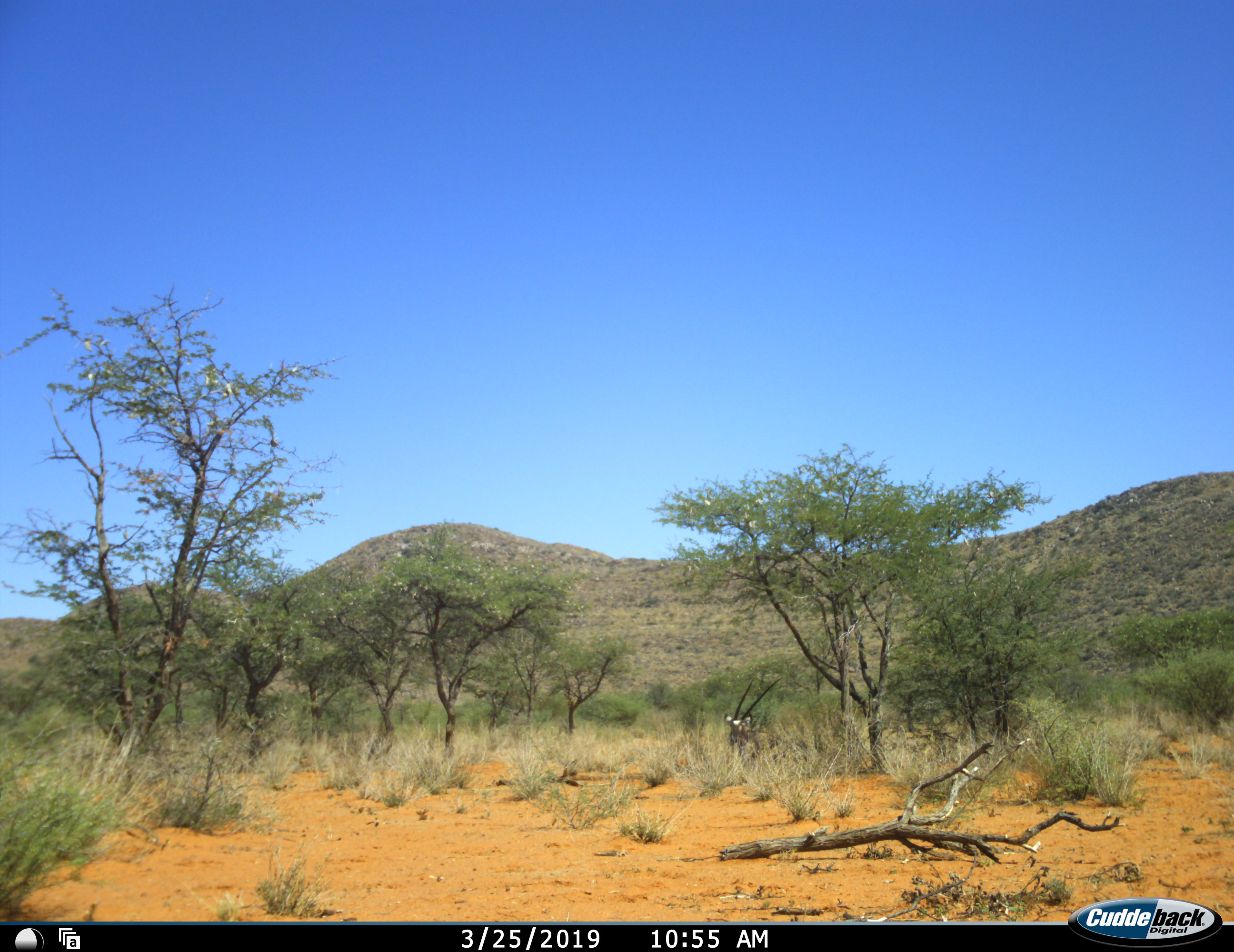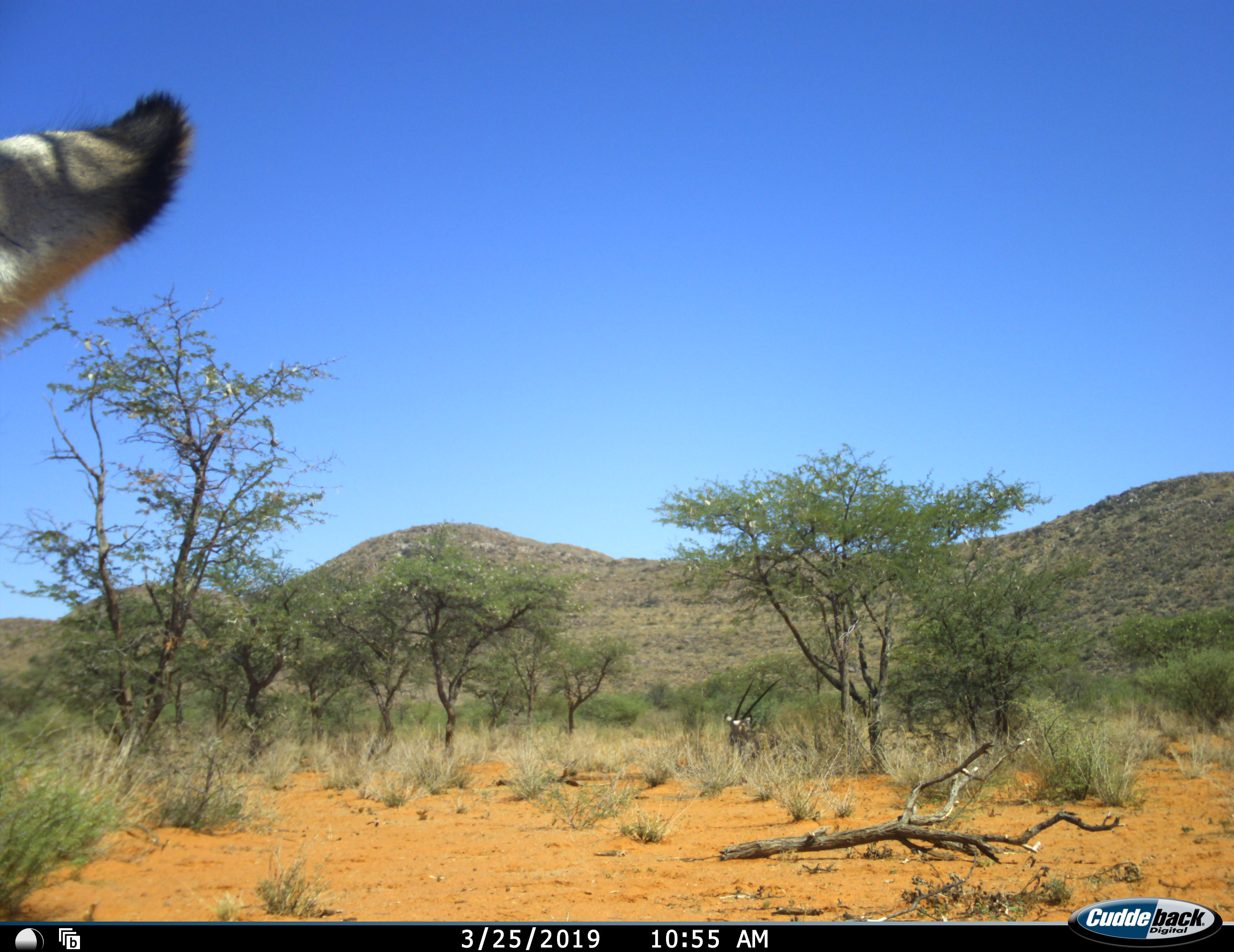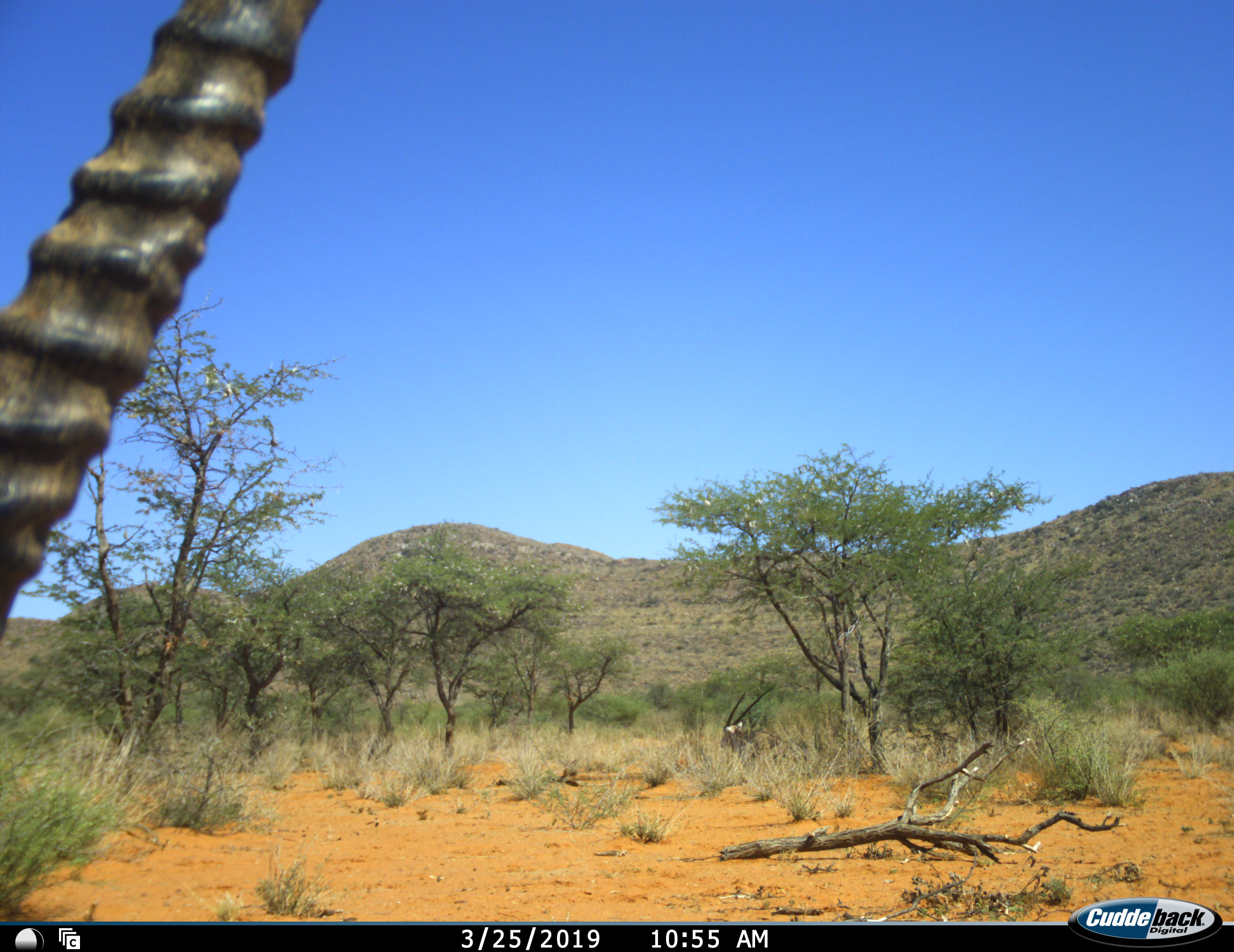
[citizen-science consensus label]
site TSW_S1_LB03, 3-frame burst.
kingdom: Animalia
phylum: Chordata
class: Mammalia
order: Artiodactyla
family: Bovidae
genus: Oryx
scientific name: Oryx gazella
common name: gemsbok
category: oryx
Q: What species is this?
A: Oryx (gemsbok) (Oryx gazella).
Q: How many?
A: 2.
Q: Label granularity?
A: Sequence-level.